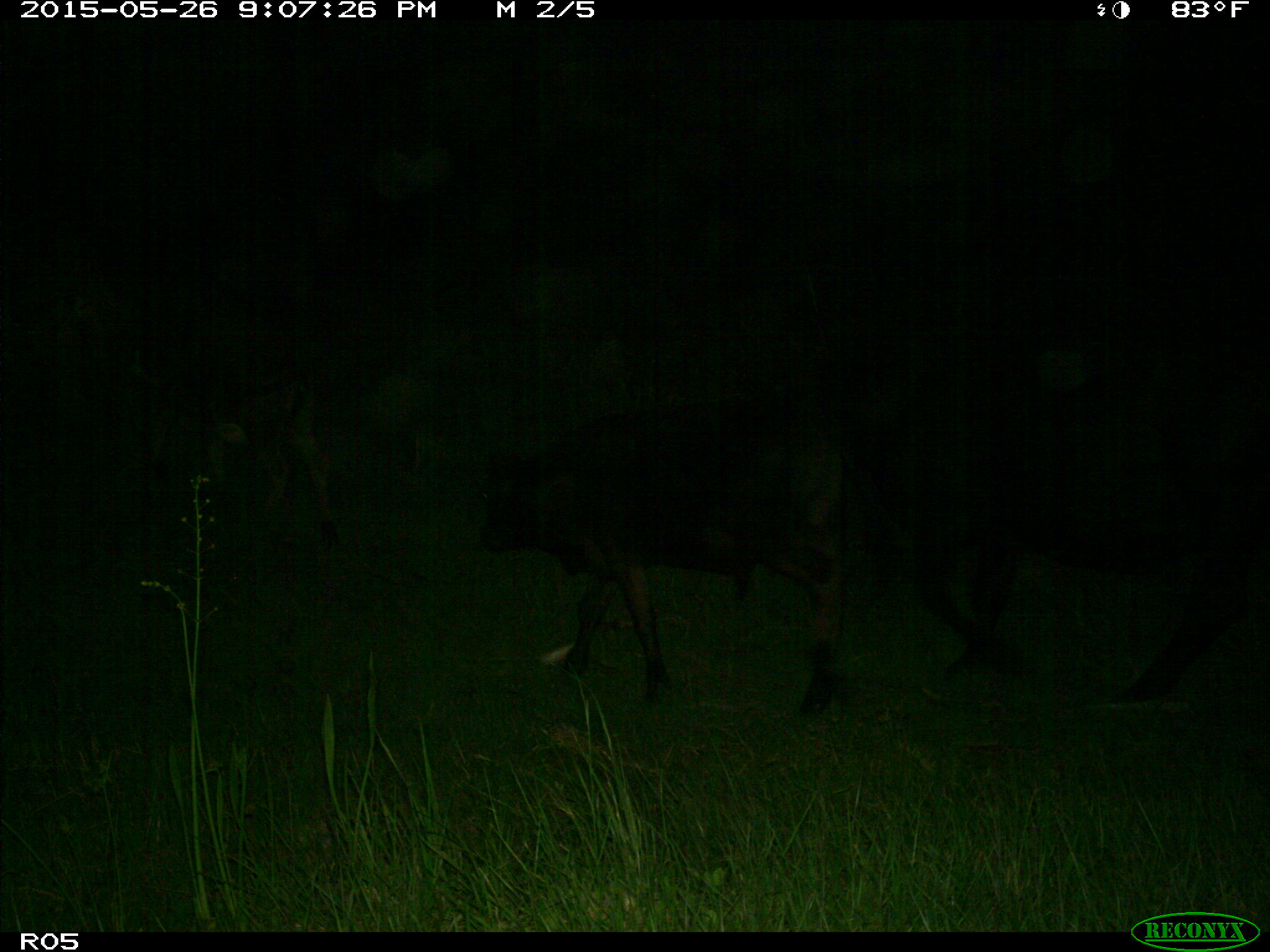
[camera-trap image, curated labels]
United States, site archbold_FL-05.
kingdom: Animalia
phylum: Chordata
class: Mammalia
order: Artiodactyla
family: Bovidae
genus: Bos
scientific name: Bos taurus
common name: domestic cow